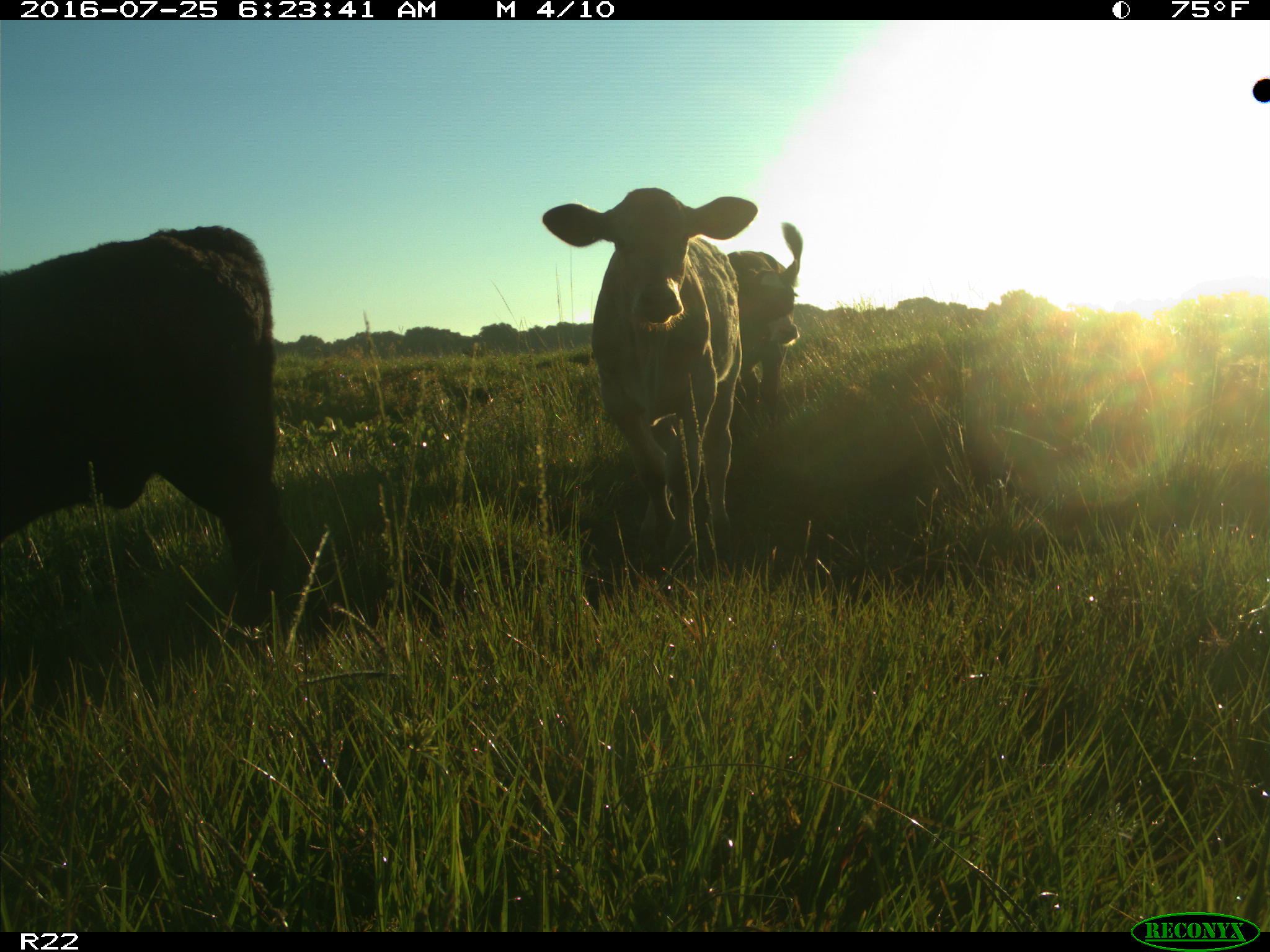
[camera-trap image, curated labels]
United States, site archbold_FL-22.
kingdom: Animalia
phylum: Chordata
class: Mammalia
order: Artiodactyla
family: Bovidae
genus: Bos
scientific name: Bos taurus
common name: domestic cow